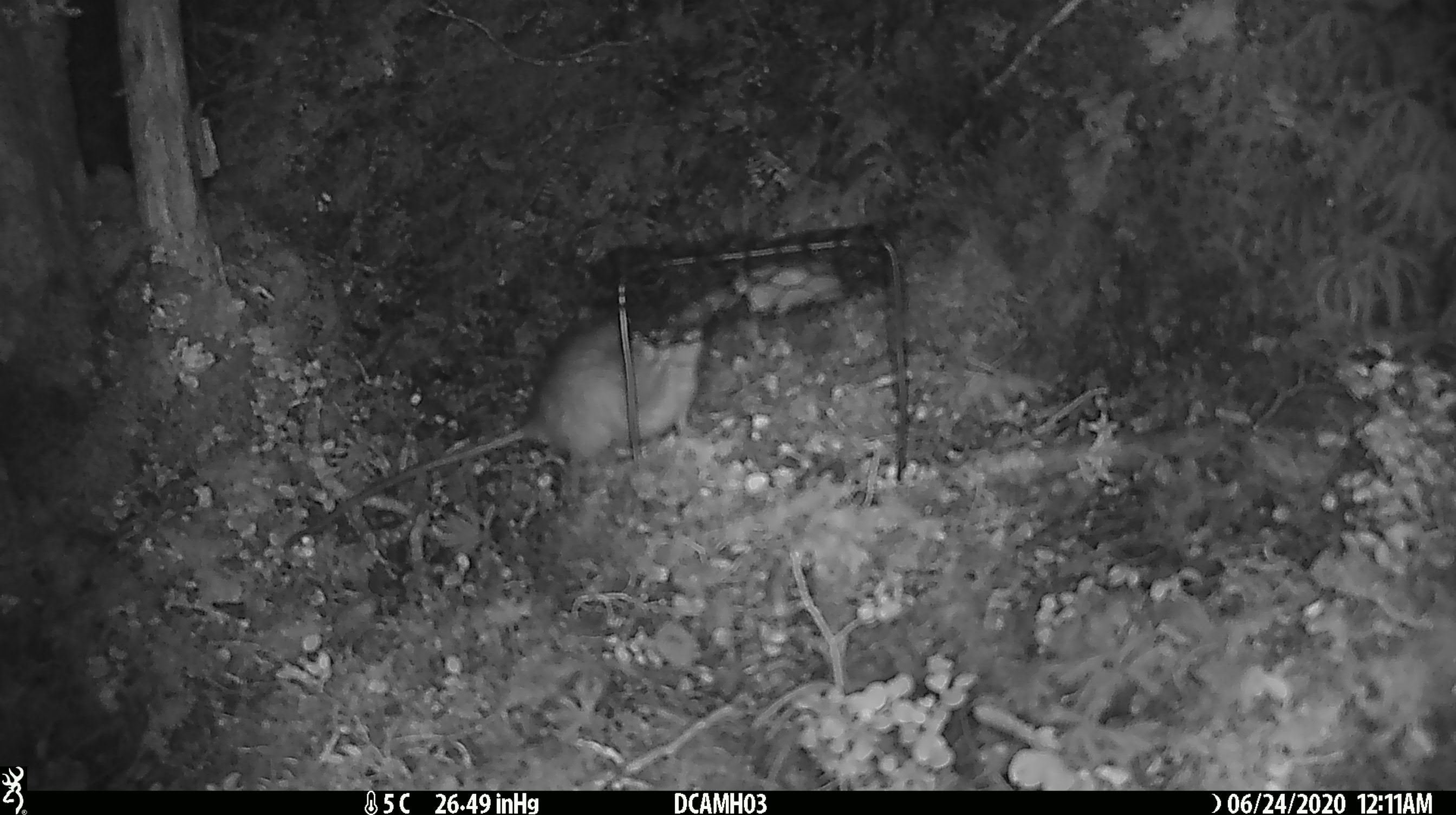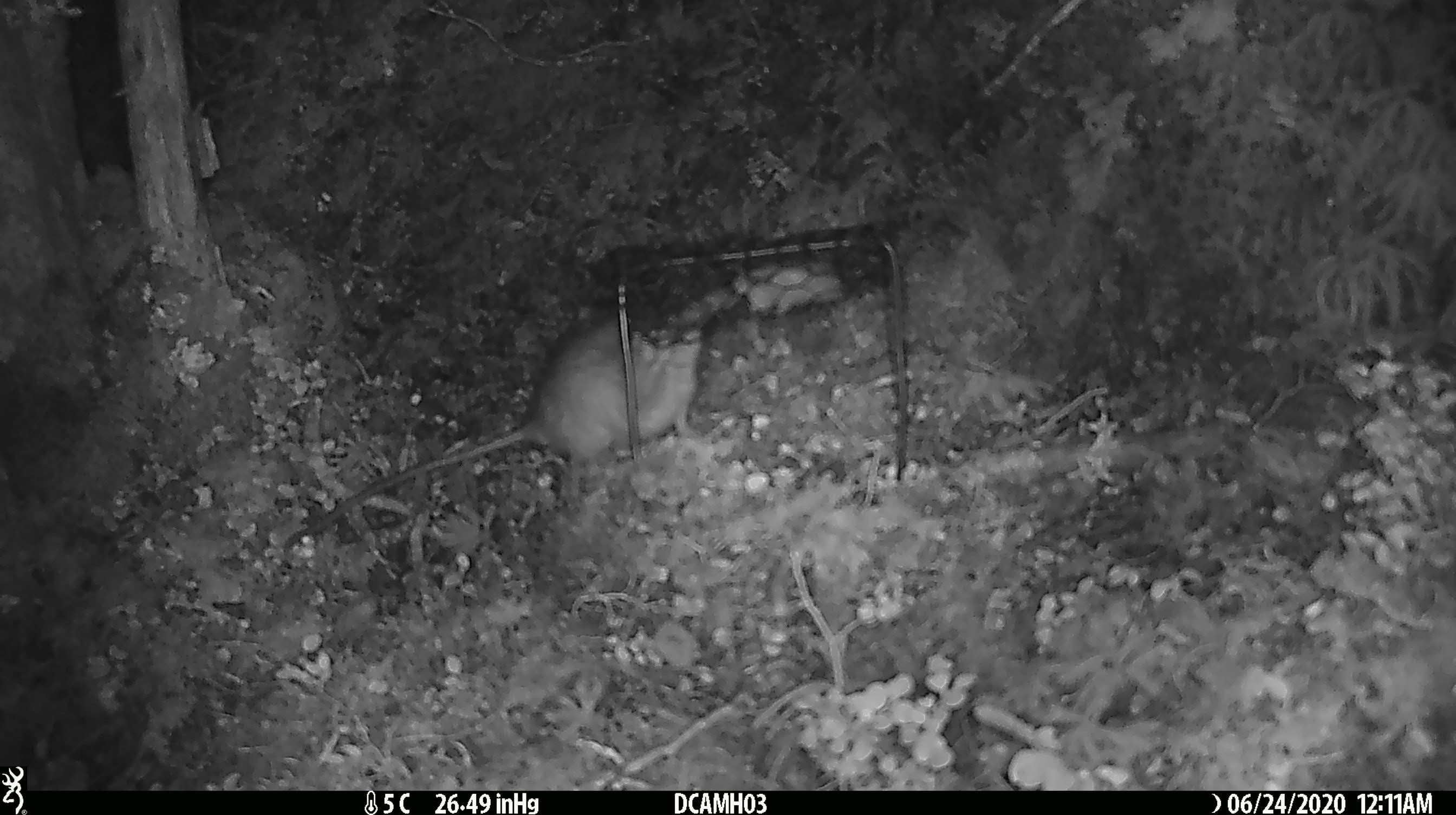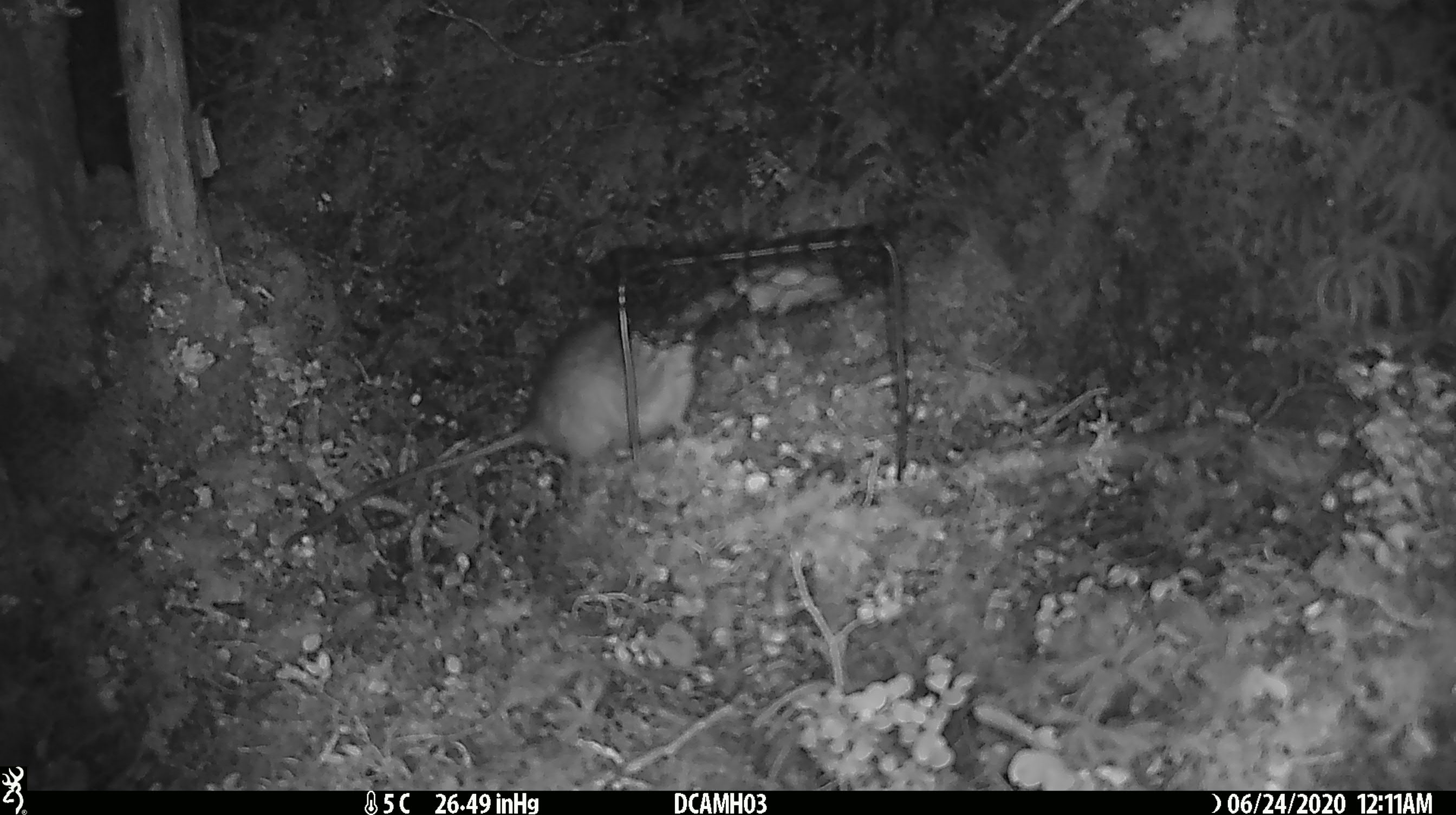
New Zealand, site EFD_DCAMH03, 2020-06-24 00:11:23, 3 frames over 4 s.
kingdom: Animalia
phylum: Chordata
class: Mammalia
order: Rodentia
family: Muridae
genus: Rattus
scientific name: Rattus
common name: rat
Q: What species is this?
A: Rat (Rattus).